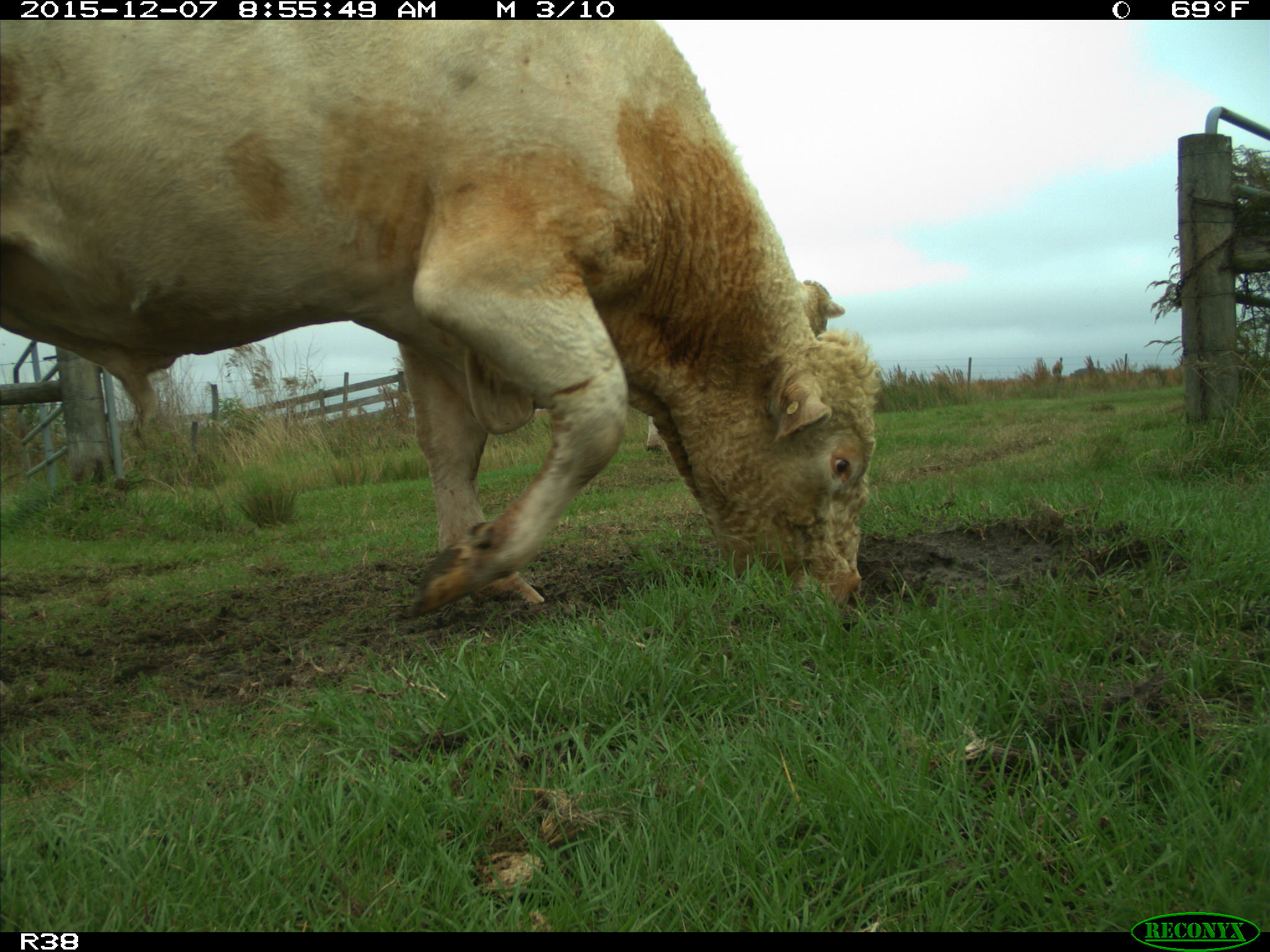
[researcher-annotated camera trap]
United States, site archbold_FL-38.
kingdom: Animalia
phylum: Chordata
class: Mammalia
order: Artiodactyla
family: Bovidae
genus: Bos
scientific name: Bos taurus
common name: domestic cow